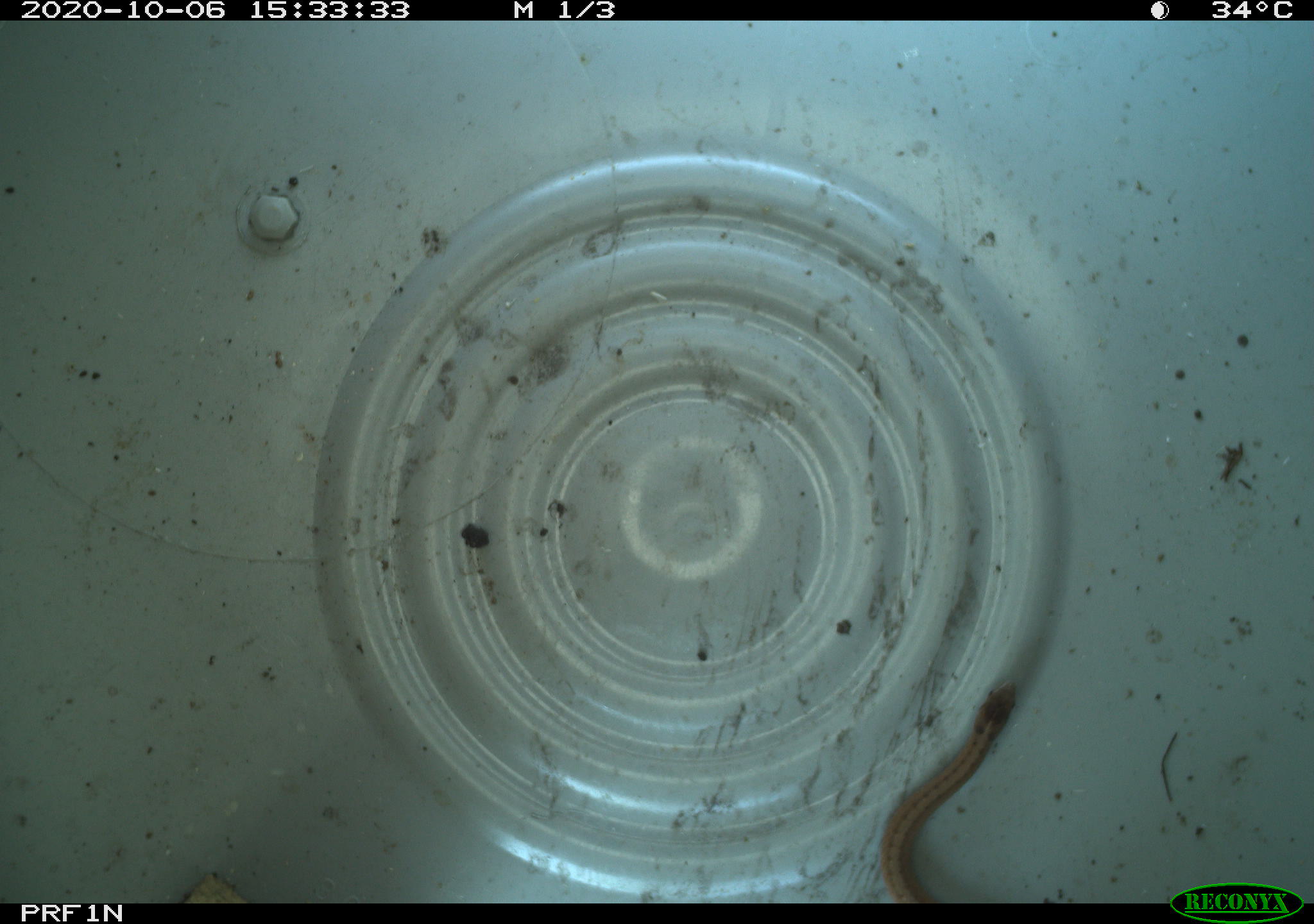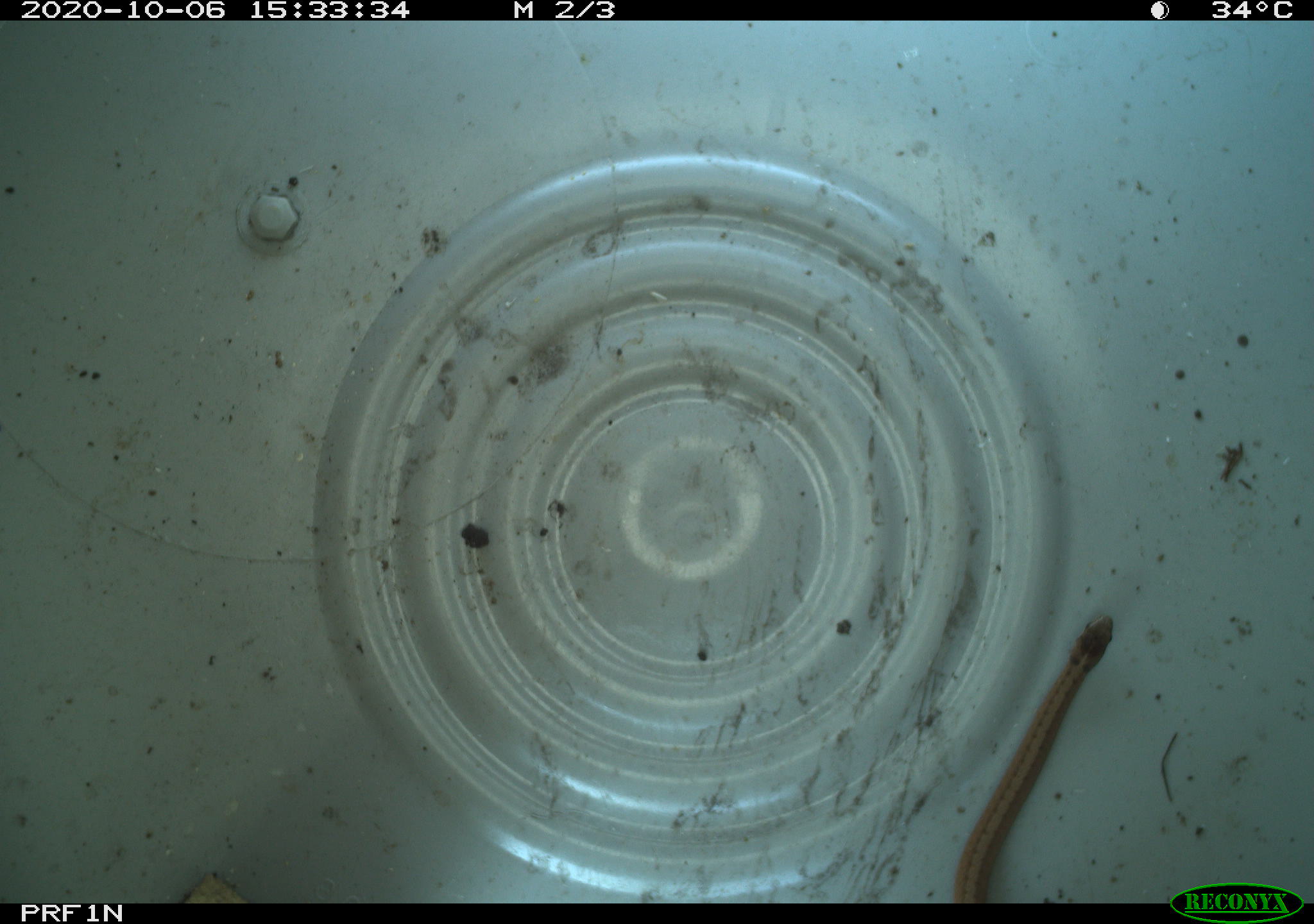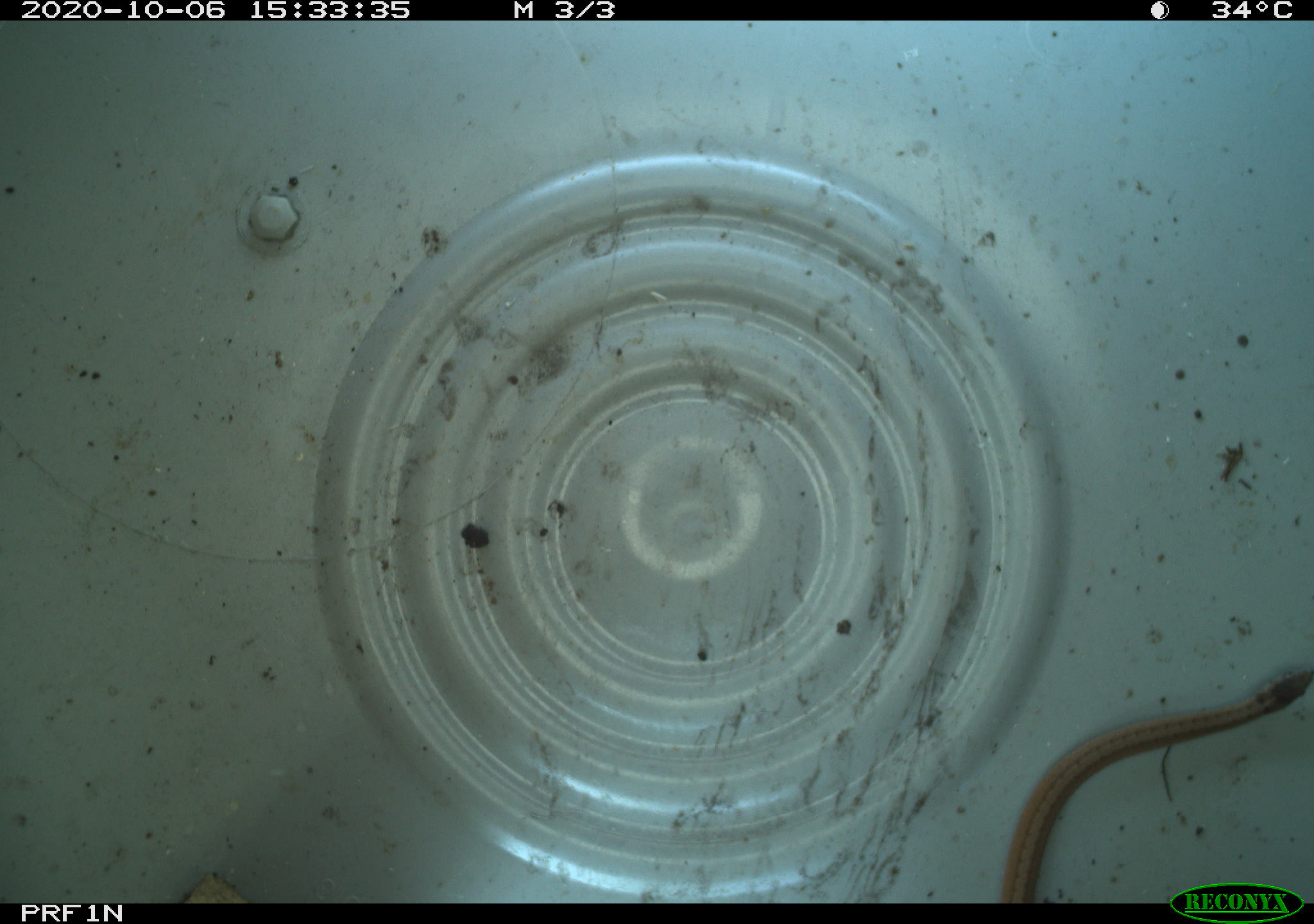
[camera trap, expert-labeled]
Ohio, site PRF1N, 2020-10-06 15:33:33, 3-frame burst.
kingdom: Animalia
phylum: Chordata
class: Reptilia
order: Squamata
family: Colubridae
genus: Thamnophis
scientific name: Thamnophis sirtalis sirtalis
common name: eastern gartersnake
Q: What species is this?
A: Eastern gartersnake (Thamnophis sirtalis sirtalis).